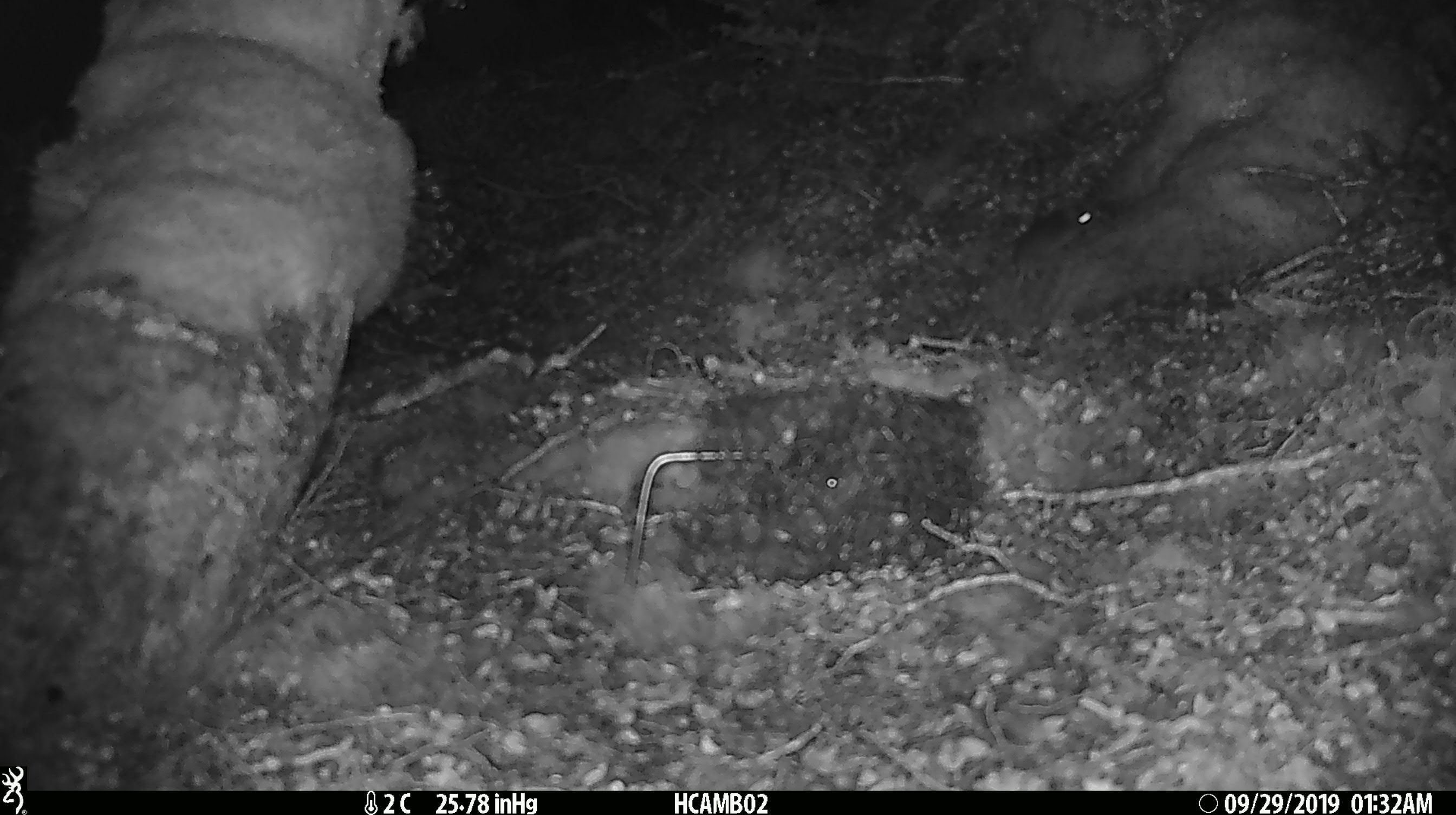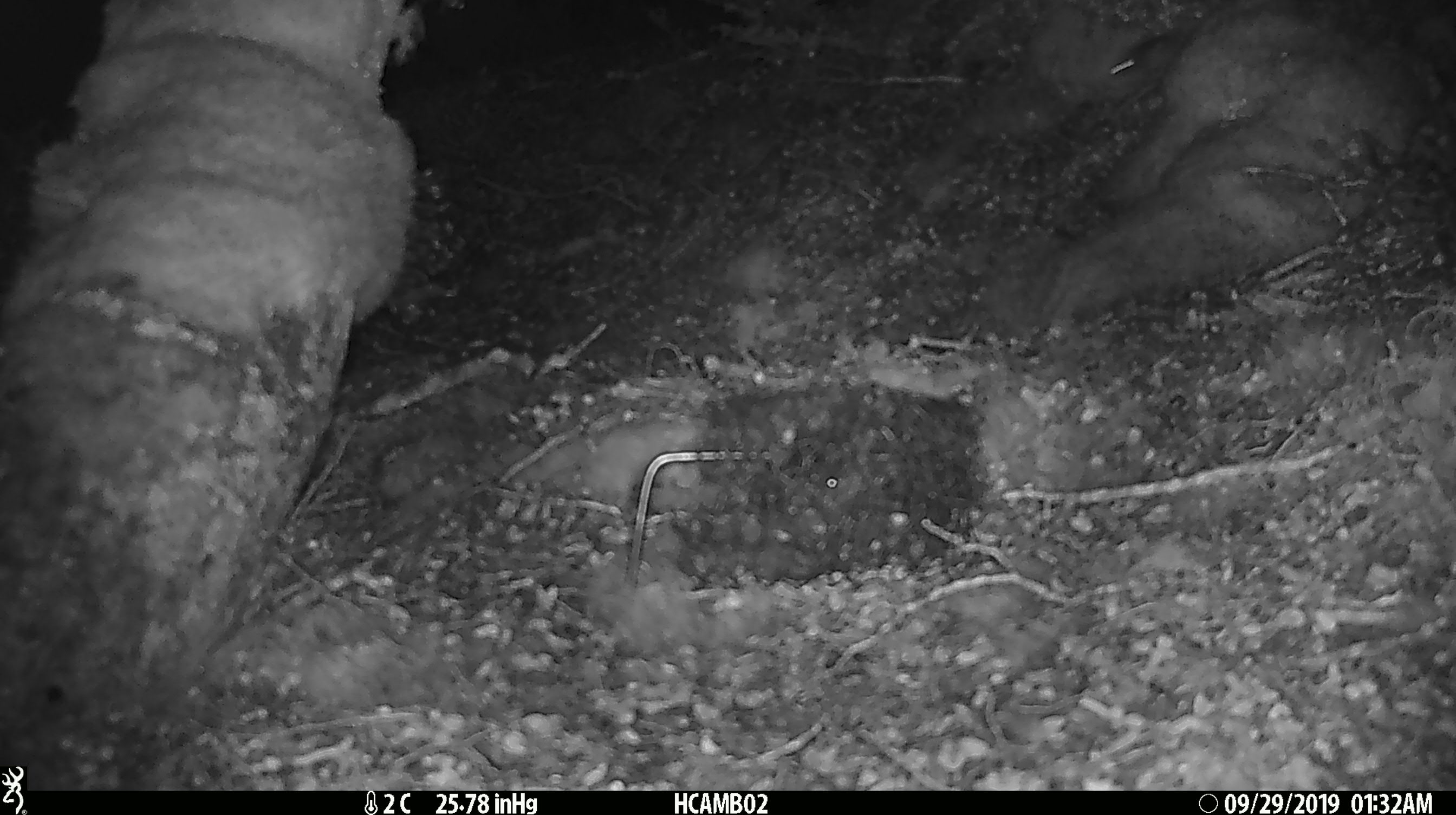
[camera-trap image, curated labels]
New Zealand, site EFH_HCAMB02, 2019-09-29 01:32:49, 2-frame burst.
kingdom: Animalia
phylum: Chordata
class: Mammalia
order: Rodentia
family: Muridae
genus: Mus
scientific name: Mus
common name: mouse